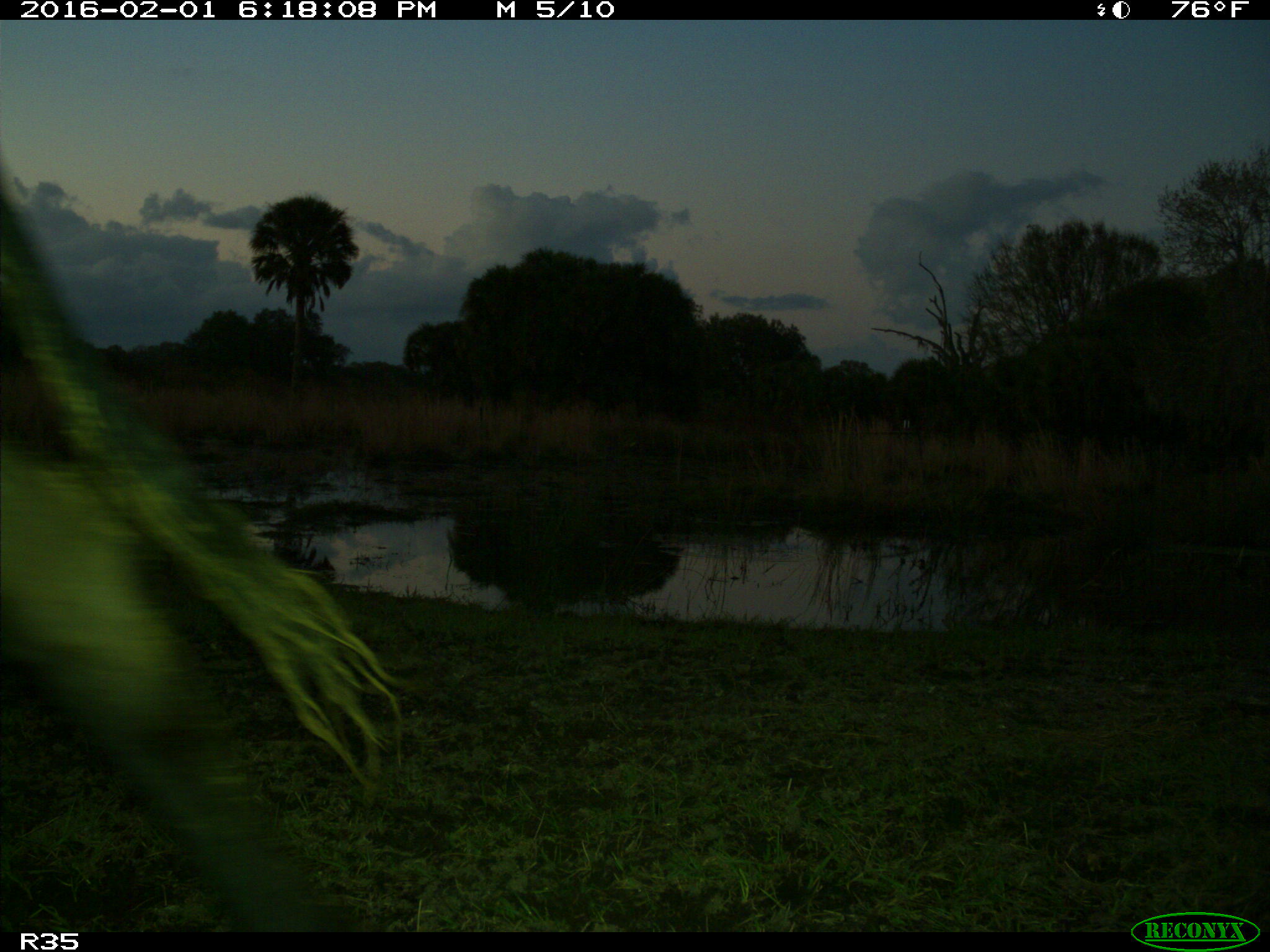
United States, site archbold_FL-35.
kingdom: Animalia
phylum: Chordata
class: Mammalia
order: Artiodactyla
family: Bovidae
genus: Bos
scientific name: Bos taurus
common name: domestic cow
Bos taurus (domestic cow).